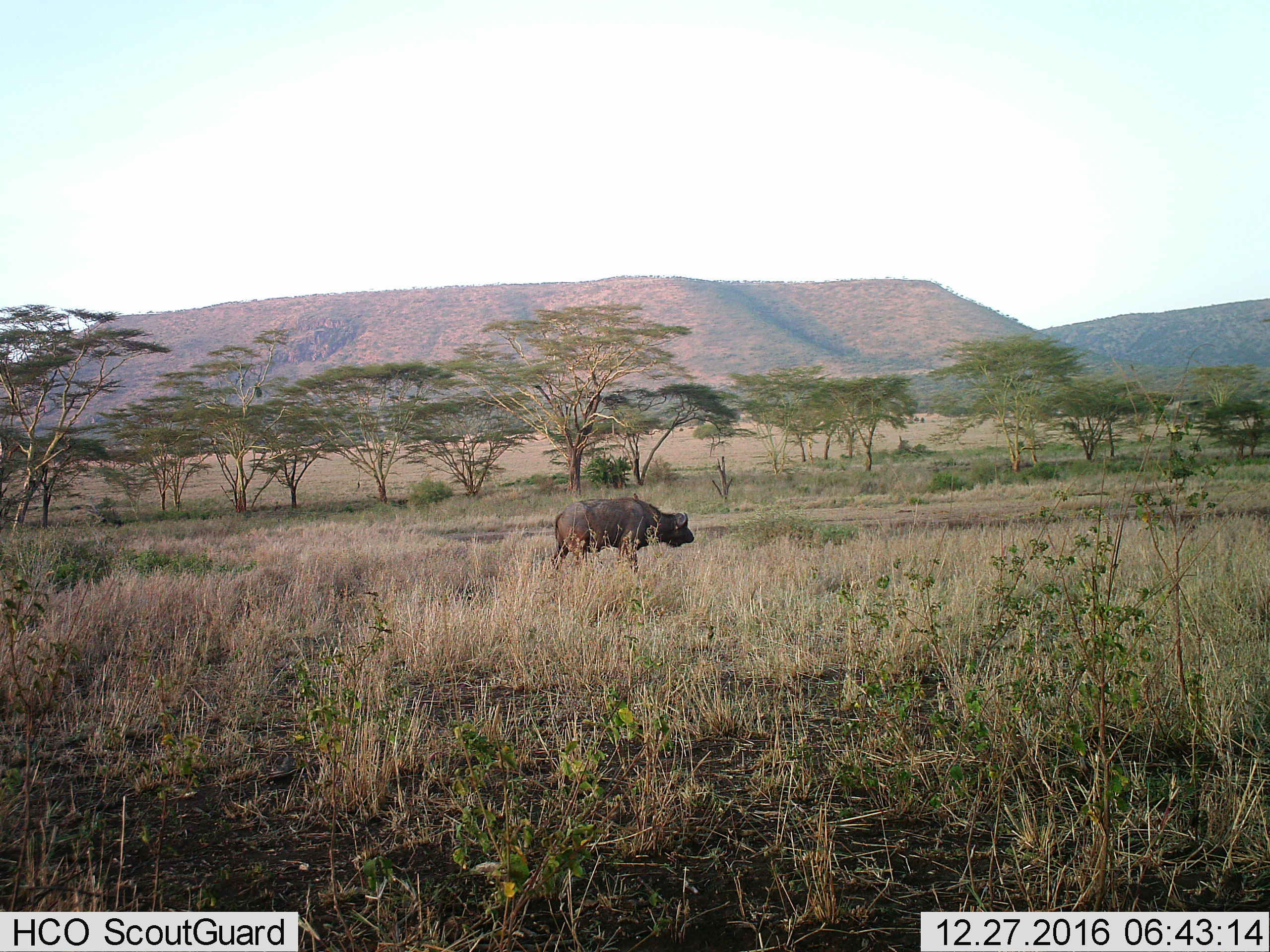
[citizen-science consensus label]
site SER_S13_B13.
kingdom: Animalia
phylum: Chordata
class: Mammalia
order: Artiodactyla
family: Bovidae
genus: Syncerus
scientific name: Syncerus caffer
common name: african buffalo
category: buffalo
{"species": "buffalo (african buffalo) (Syncerus caffer)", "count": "1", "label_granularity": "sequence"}